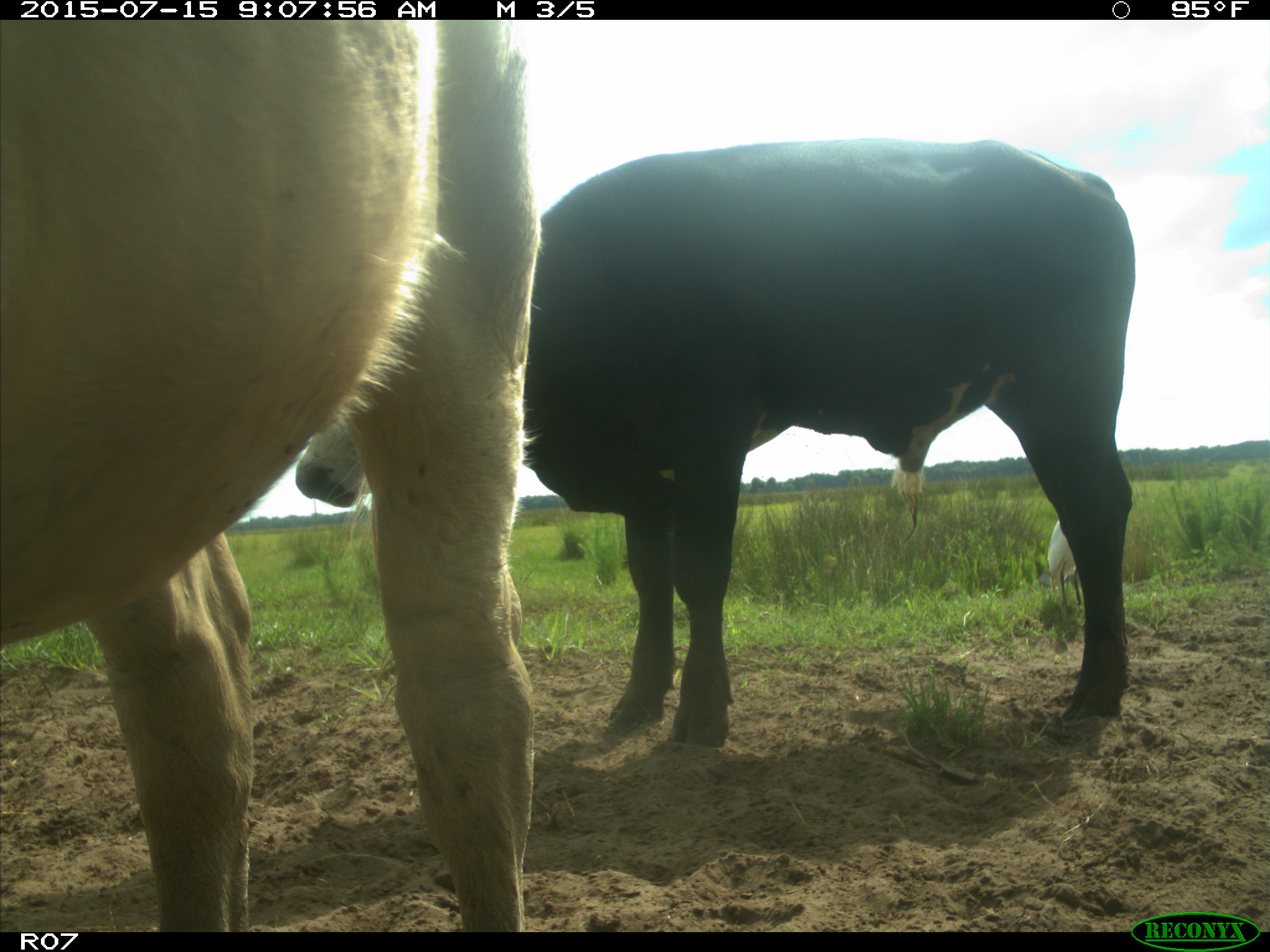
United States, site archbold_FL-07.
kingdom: Animalia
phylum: Chordata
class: Mammalia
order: Artiodactyla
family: Bovidae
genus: Bos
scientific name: Bos taurus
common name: domestic cow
Bos taurus (domestic cow).